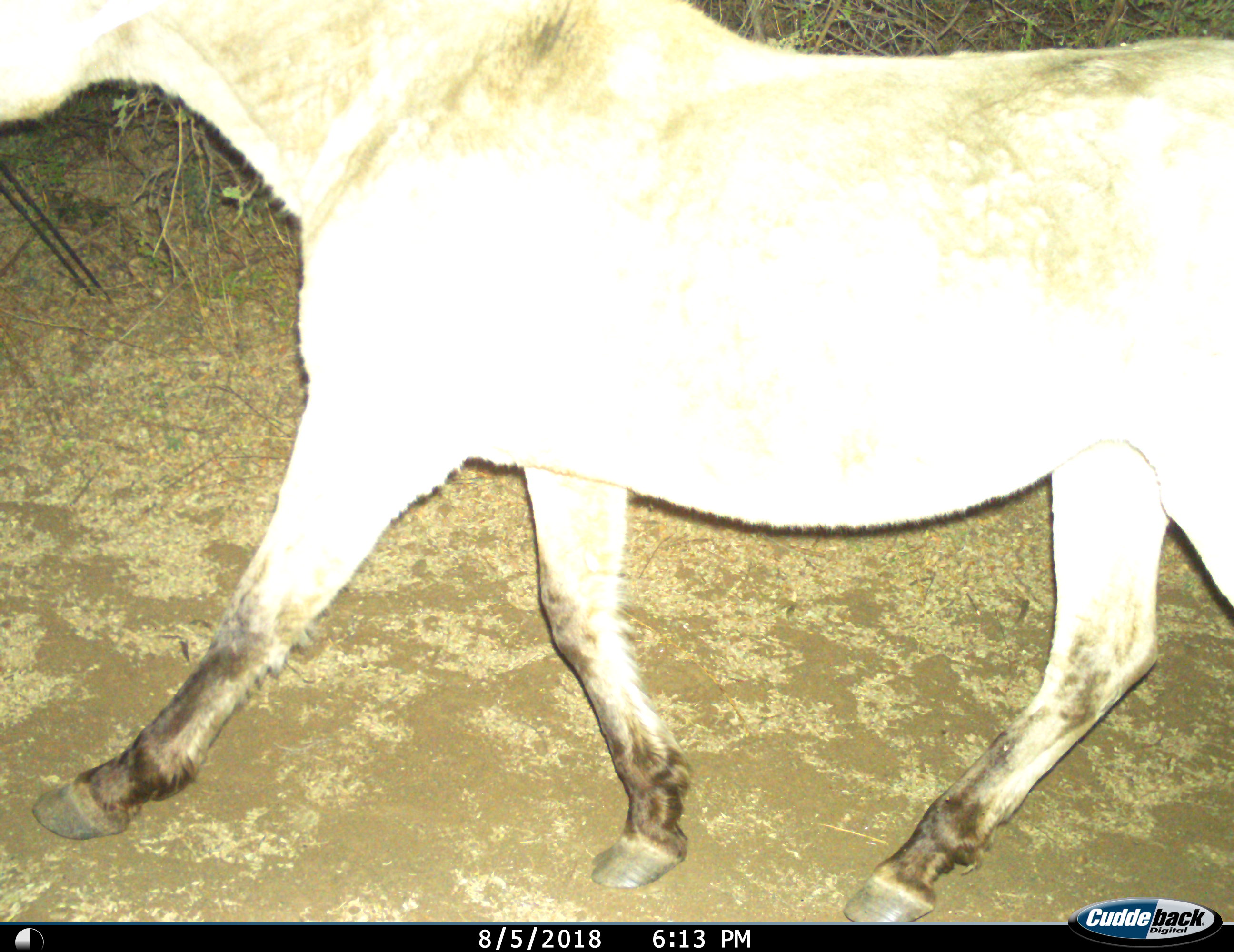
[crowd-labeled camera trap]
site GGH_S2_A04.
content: unidentified animal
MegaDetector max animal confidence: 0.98